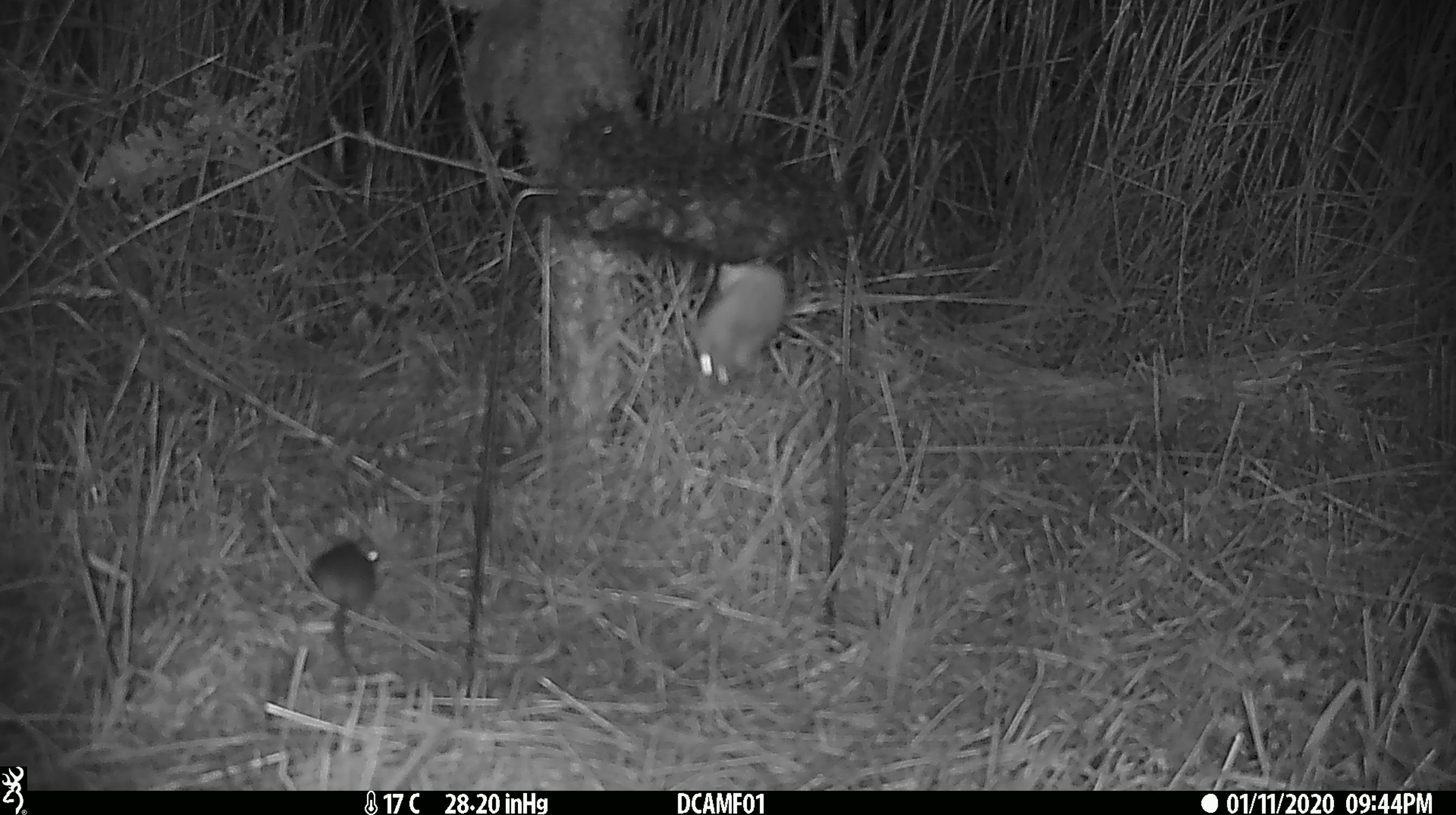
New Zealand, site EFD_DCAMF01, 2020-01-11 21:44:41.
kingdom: Animalia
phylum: Chordata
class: Mammalia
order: Rodentia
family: Muridae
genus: Mus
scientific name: Mus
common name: mouse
Mouse (Mus).